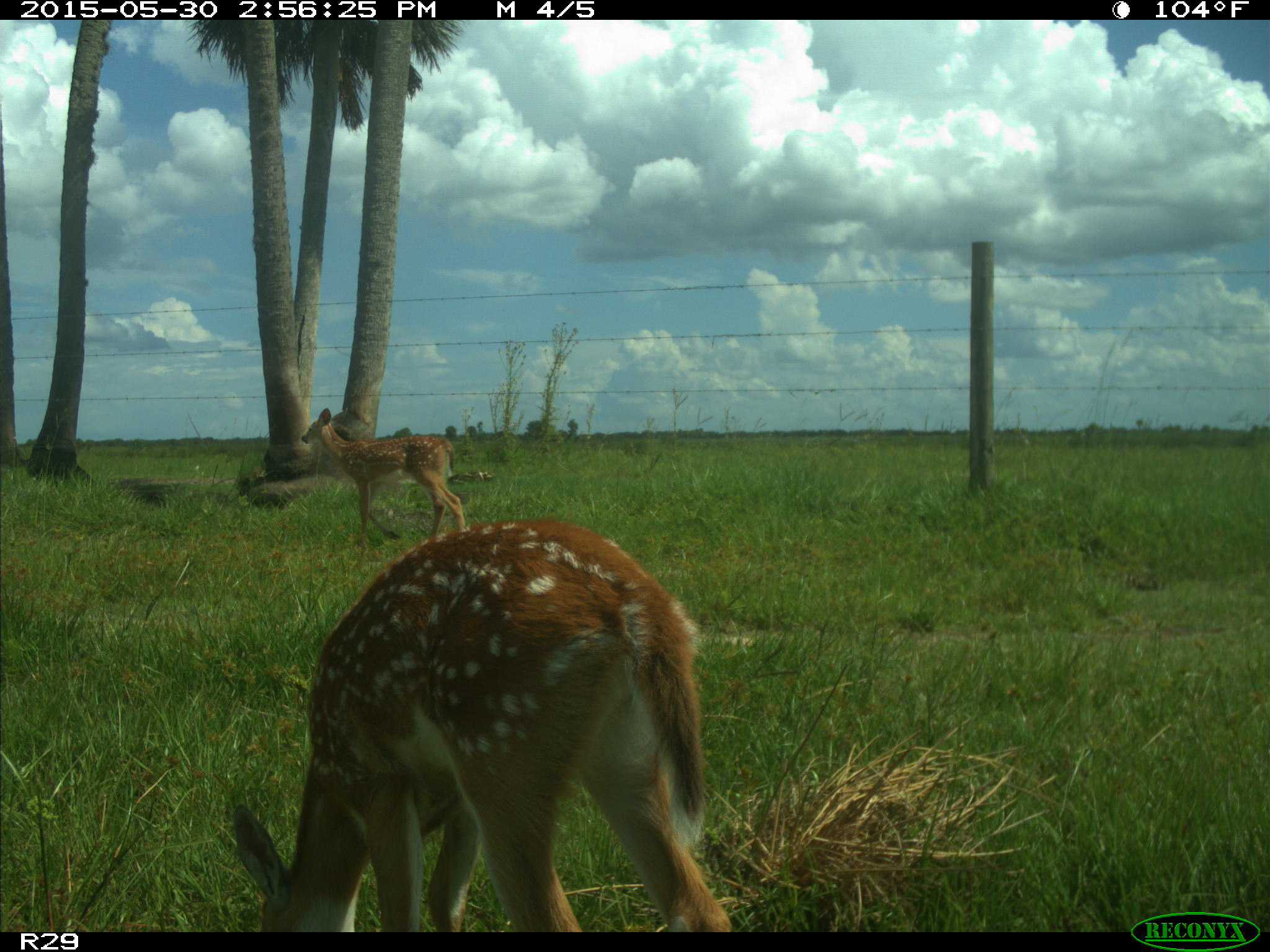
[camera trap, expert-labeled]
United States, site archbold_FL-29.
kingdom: Animalia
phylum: Chordata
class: Mammalia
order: Artiodactyla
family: Cervidae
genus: Odocoileus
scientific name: Odocoileus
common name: deer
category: unidentified deer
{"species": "unidentified deer (deer) (Odocoileus)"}